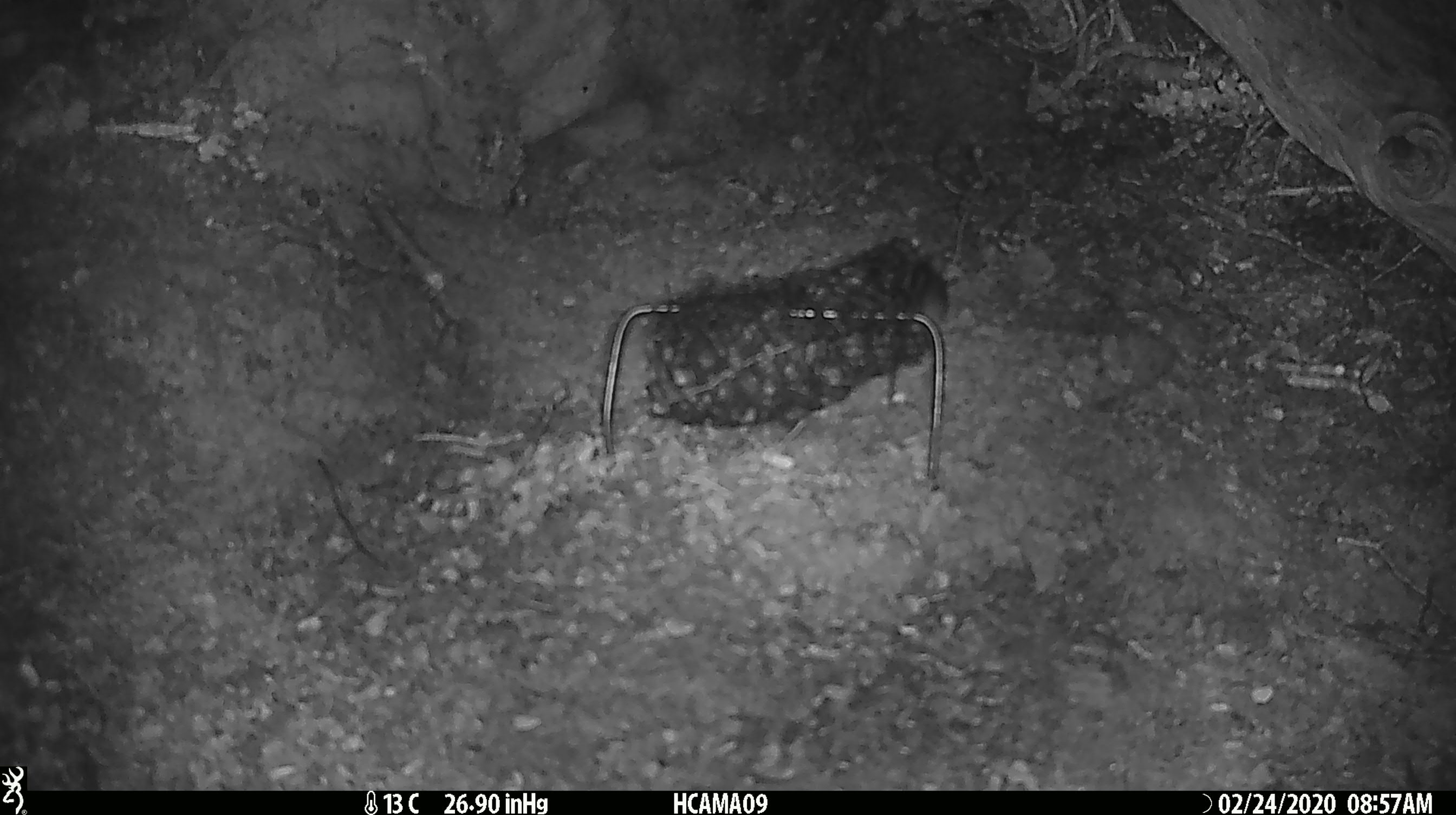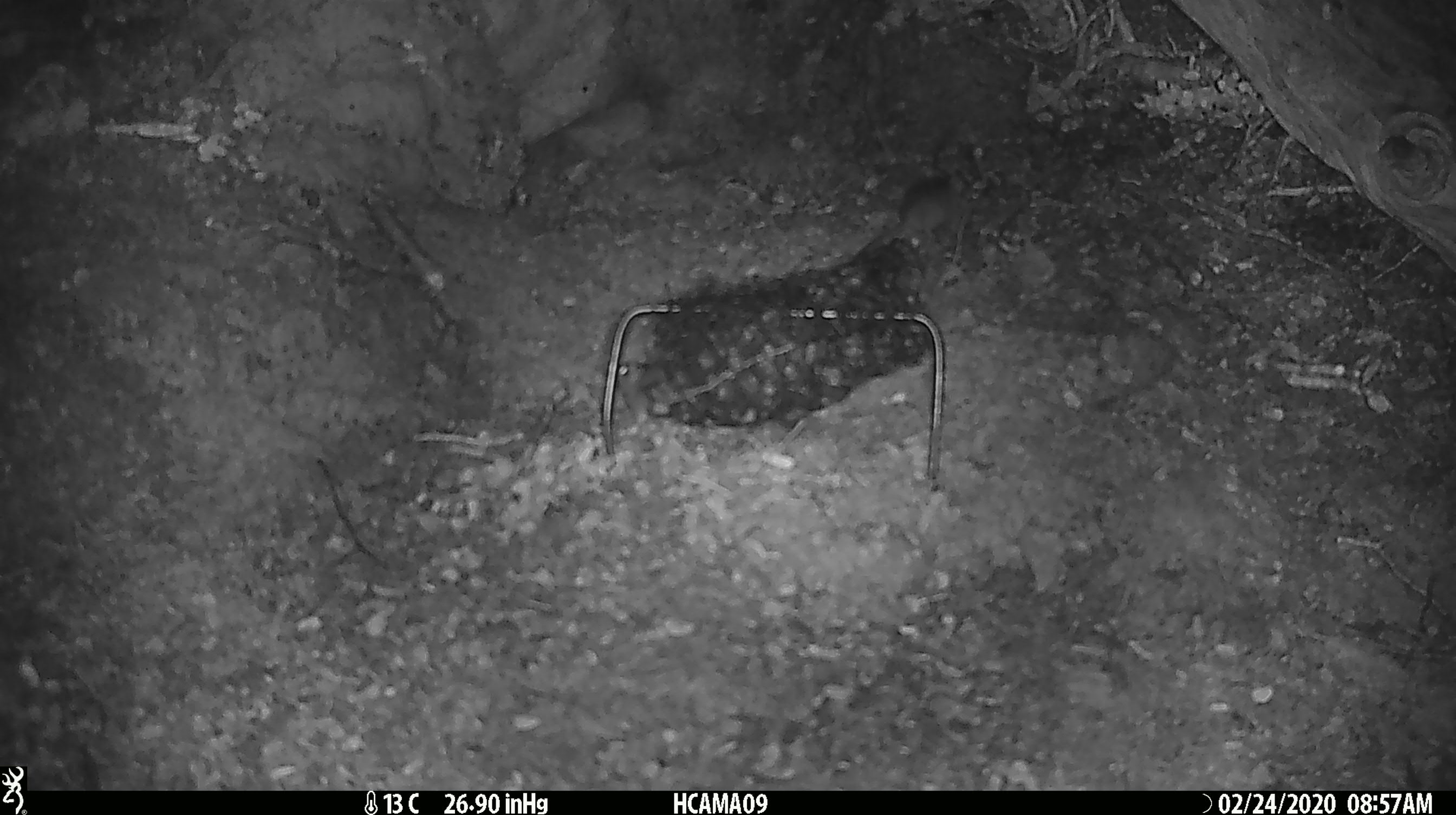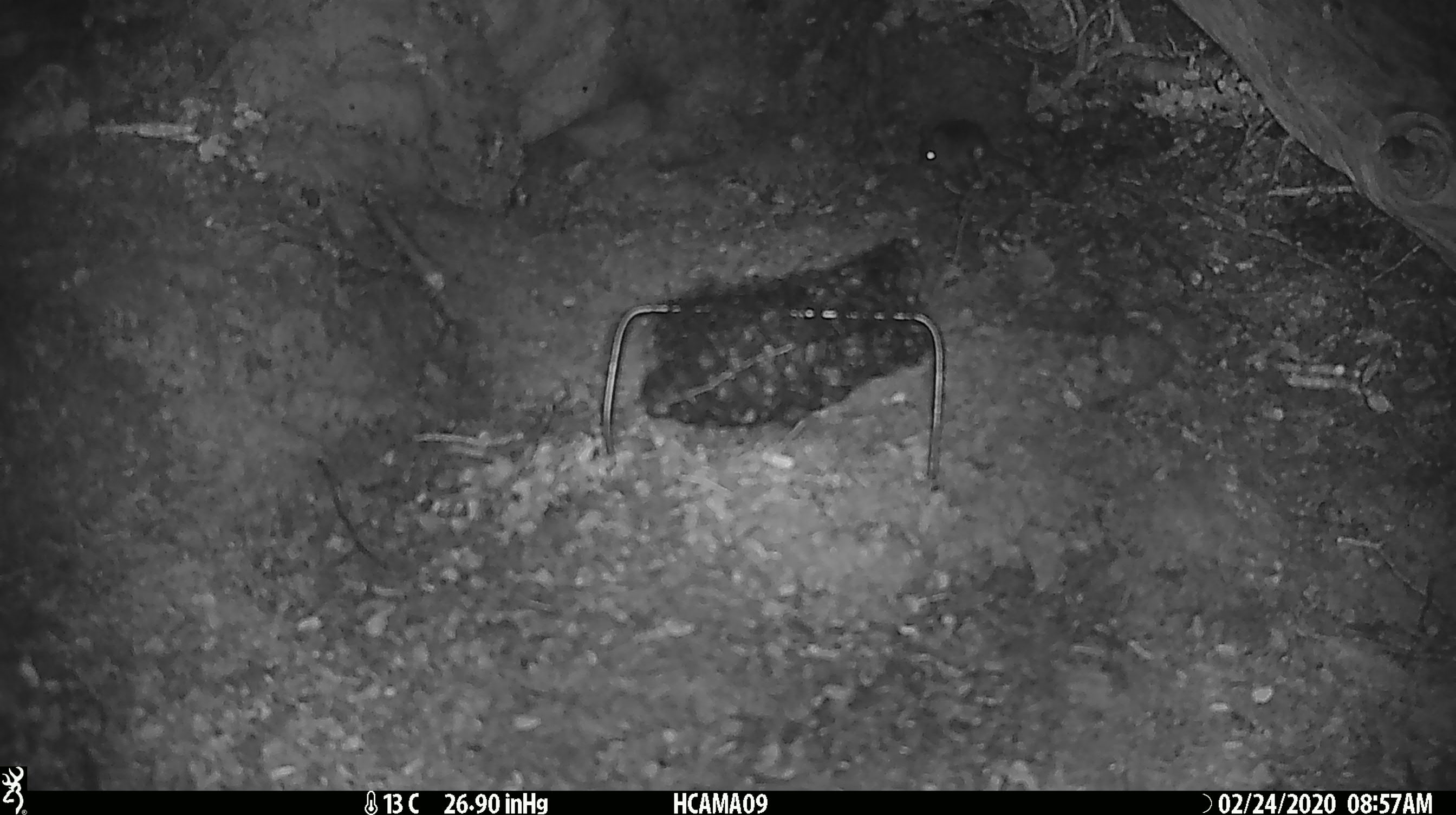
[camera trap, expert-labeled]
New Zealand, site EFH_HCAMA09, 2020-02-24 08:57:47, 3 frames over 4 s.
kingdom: Animalia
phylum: Chordata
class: Mammalia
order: Rodentia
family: Muridae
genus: Mus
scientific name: Mus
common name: mouse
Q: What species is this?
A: Mouse (Mus).